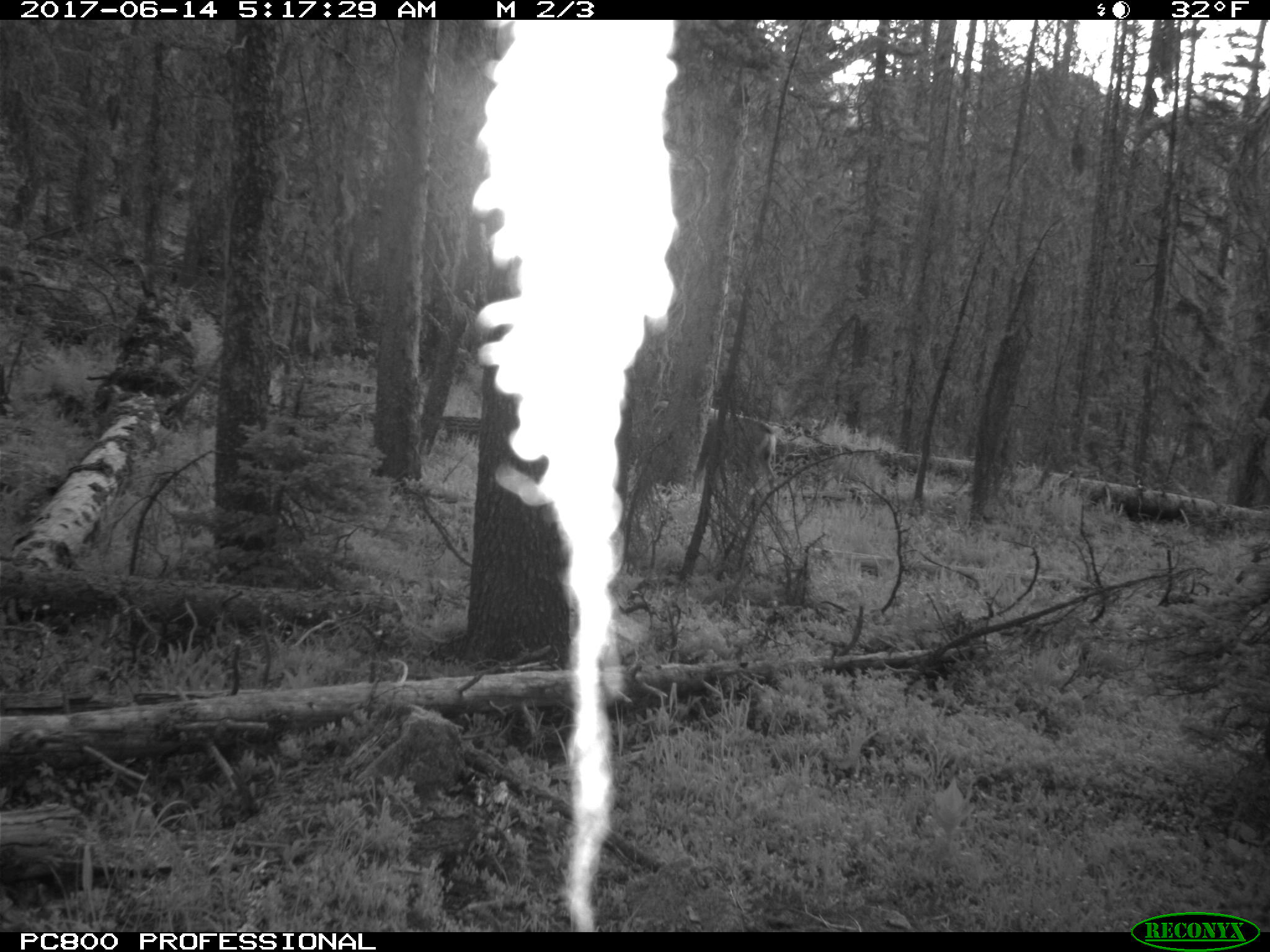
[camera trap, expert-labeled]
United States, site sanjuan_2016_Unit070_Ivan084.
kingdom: Animalia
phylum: Chordata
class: Mammalia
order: Artiodactyla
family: Cervidae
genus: Odocoileus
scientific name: Odocoileus hemionus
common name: mule deer